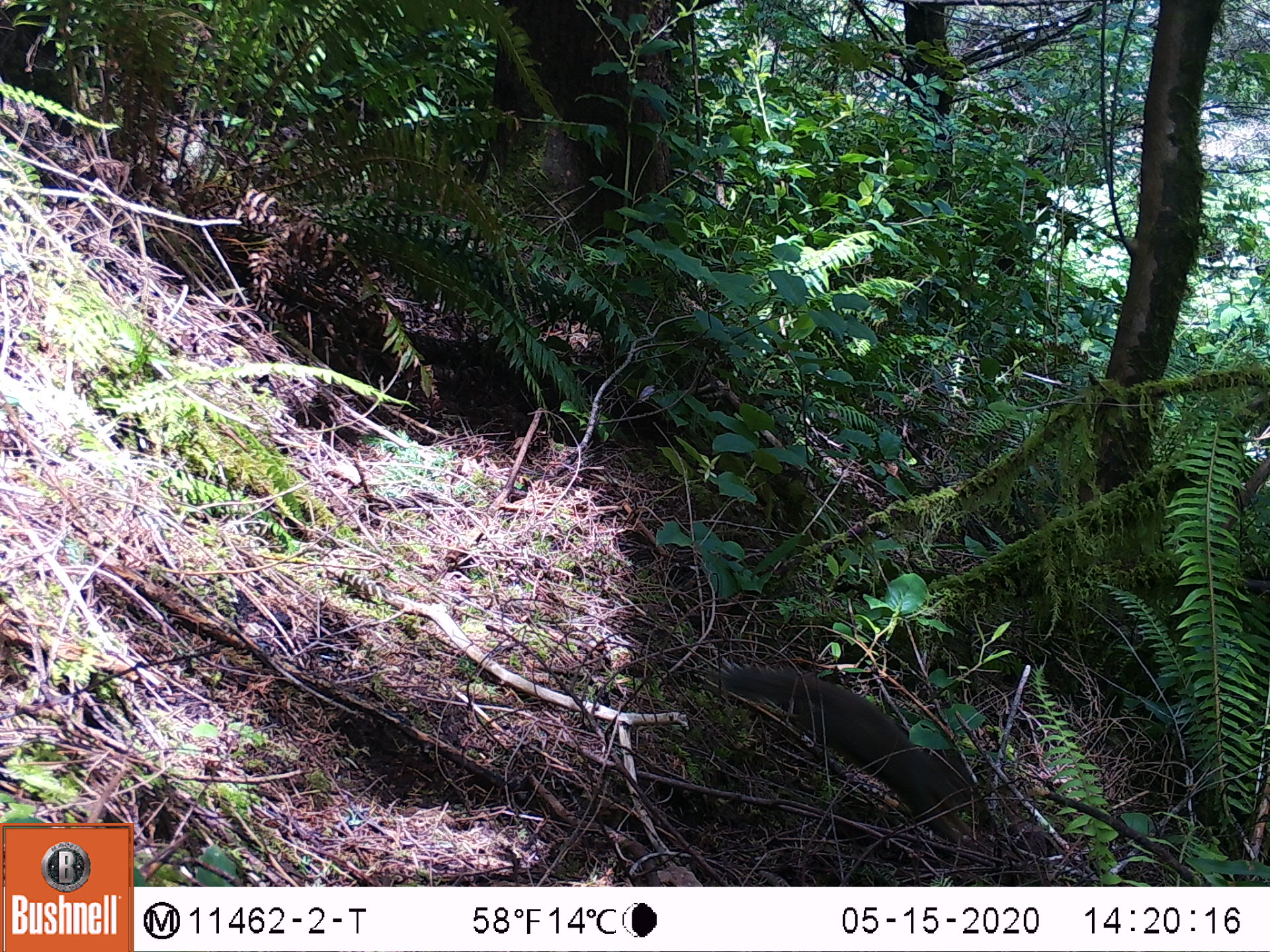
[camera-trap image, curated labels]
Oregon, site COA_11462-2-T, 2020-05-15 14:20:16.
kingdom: Animalia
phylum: Chordata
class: Mammalia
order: Rodentia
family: Sciuridae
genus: Tamiasciurus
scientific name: Tamiasciurus douglasii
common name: douglas squirrel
Douglas squirrel (Tamiasciurus douglasii).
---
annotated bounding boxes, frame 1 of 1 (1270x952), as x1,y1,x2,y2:
douglas squirrel: 732,668,972,818